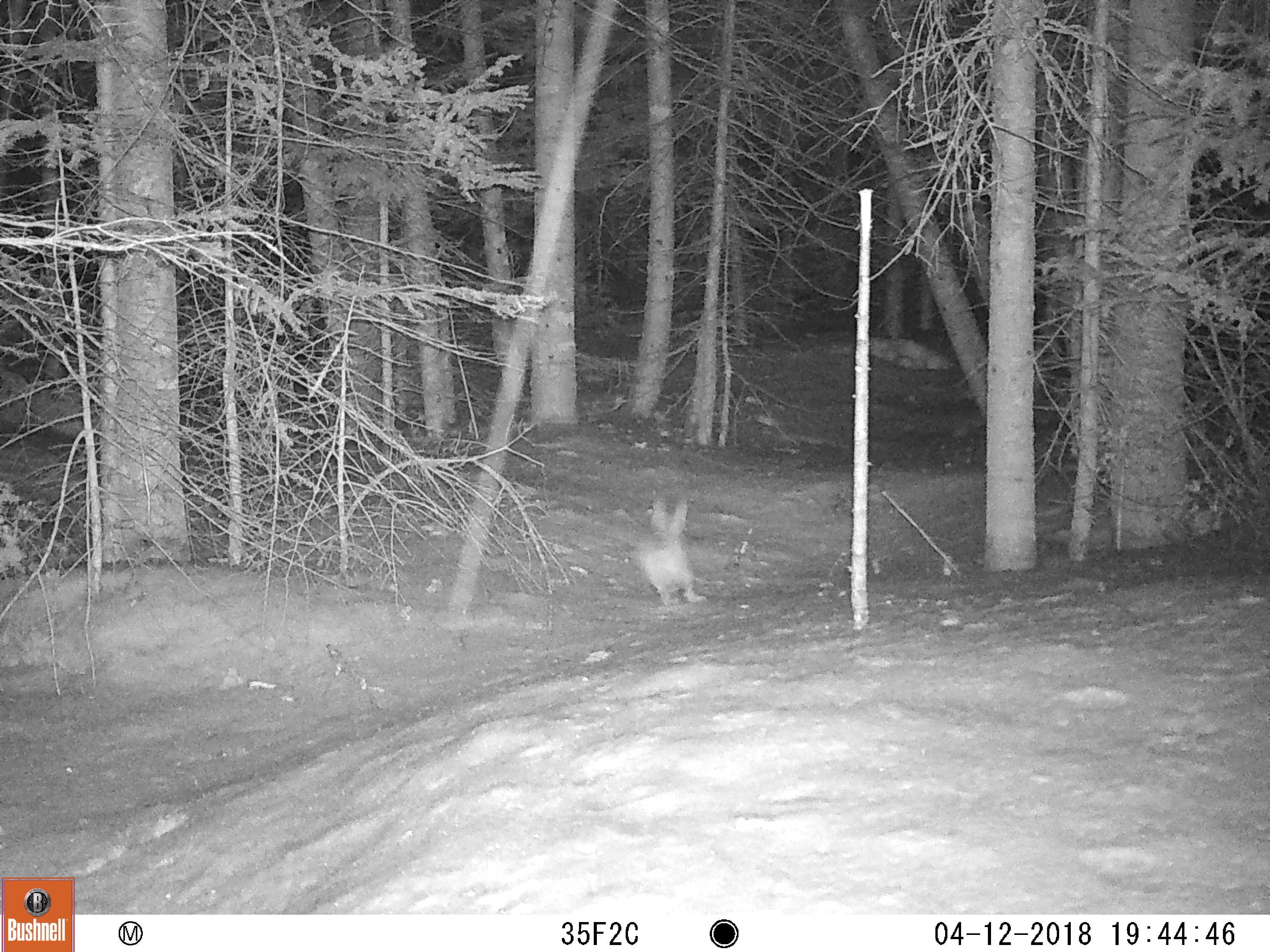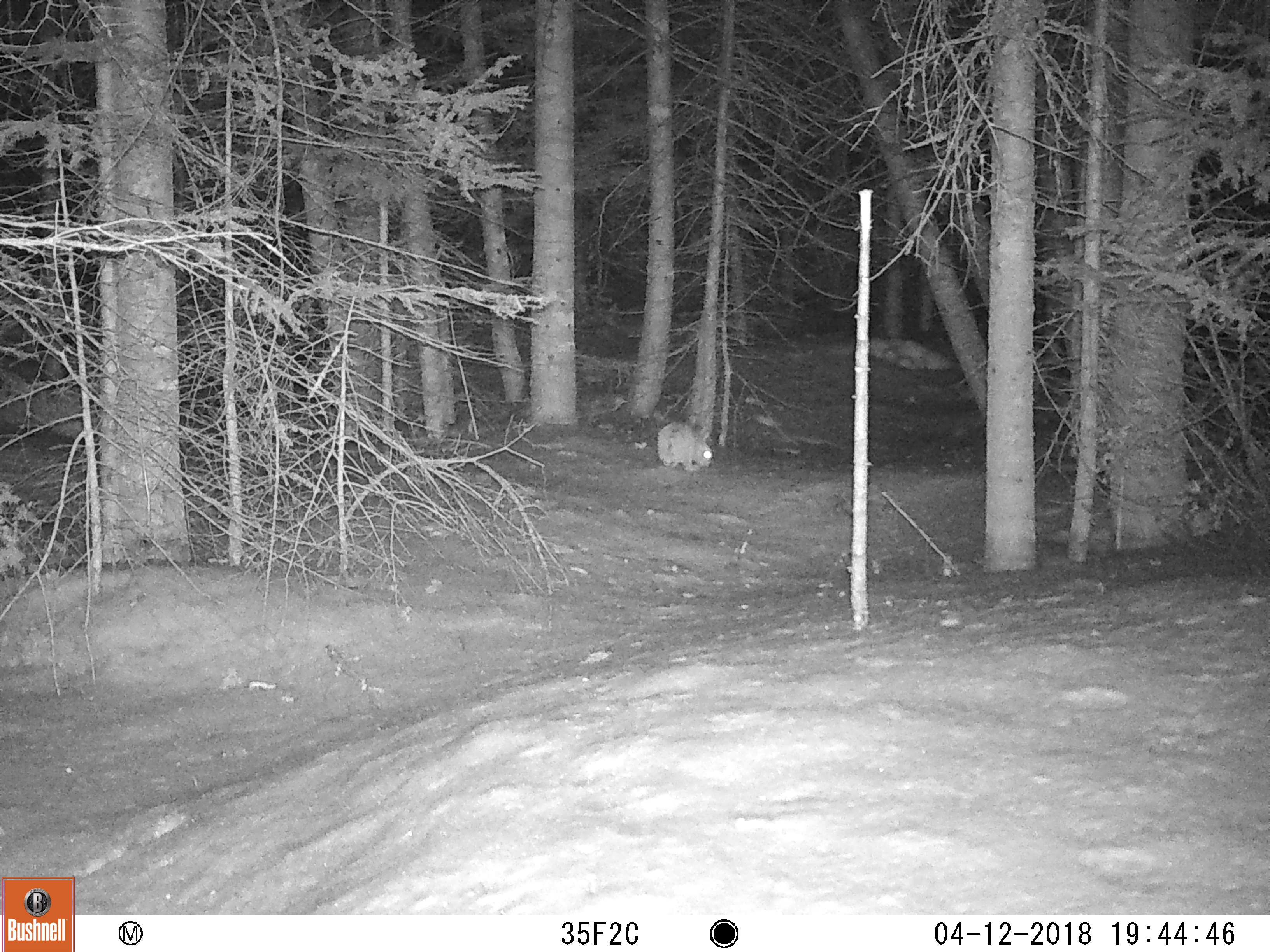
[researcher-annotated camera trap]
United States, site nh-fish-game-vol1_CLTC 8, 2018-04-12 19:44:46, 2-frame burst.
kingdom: Animalia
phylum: Chordata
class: Mammalia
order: Lagomorpha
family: Leporidae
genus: Lepus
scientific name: Lepus americanus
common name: snowshoe hare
Snowshoe hare (Lepus americanus).